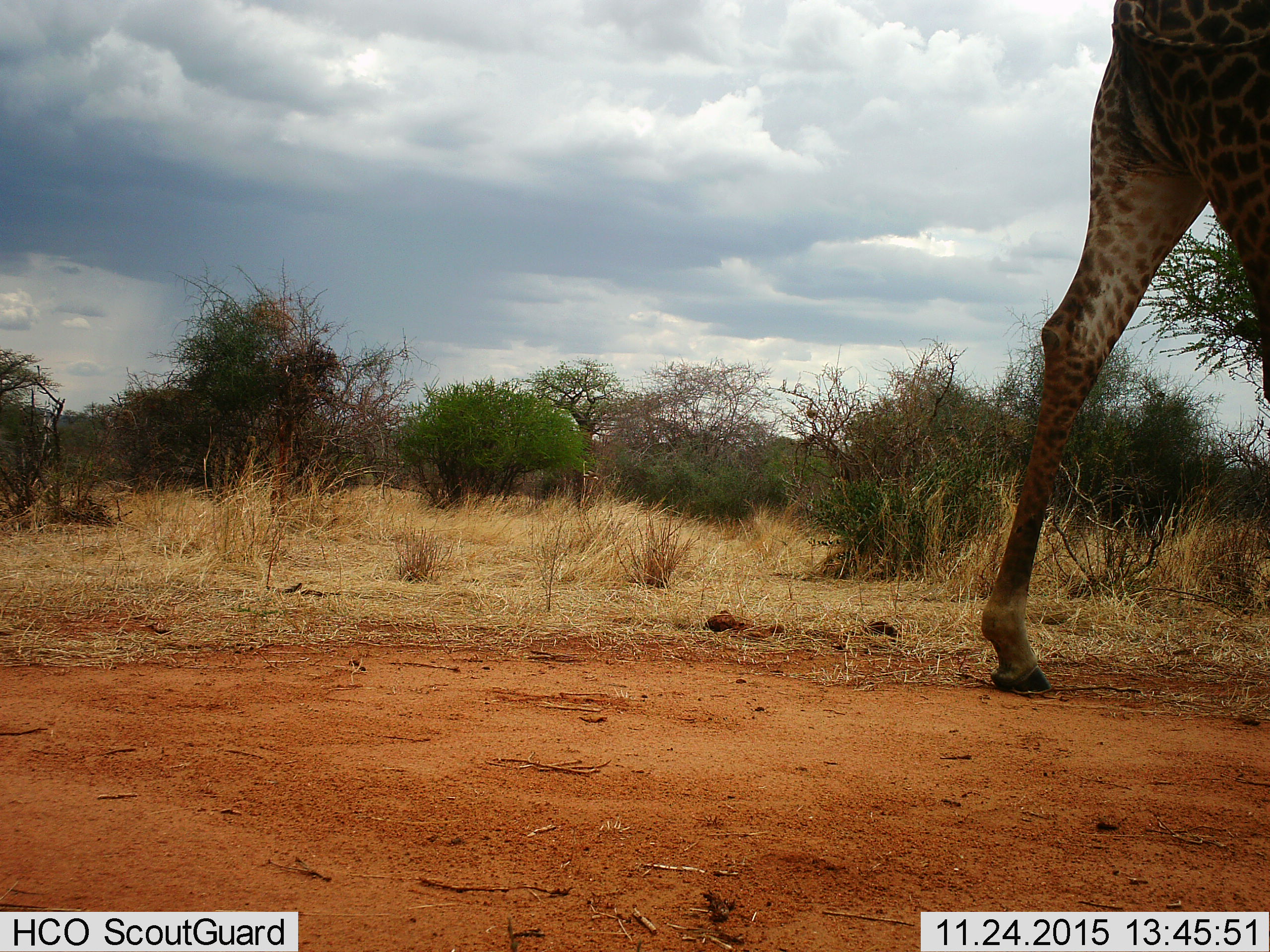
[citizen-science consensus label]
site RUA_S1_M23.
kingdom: Animalia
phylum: Chordata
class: Mammalia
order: Artiodactyla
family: Giraffidae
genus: Giraffa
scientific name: Giraffa camelopardalis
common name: giraffe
Giraffe (Giraffa camelopardalis), count 1. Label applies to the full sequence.